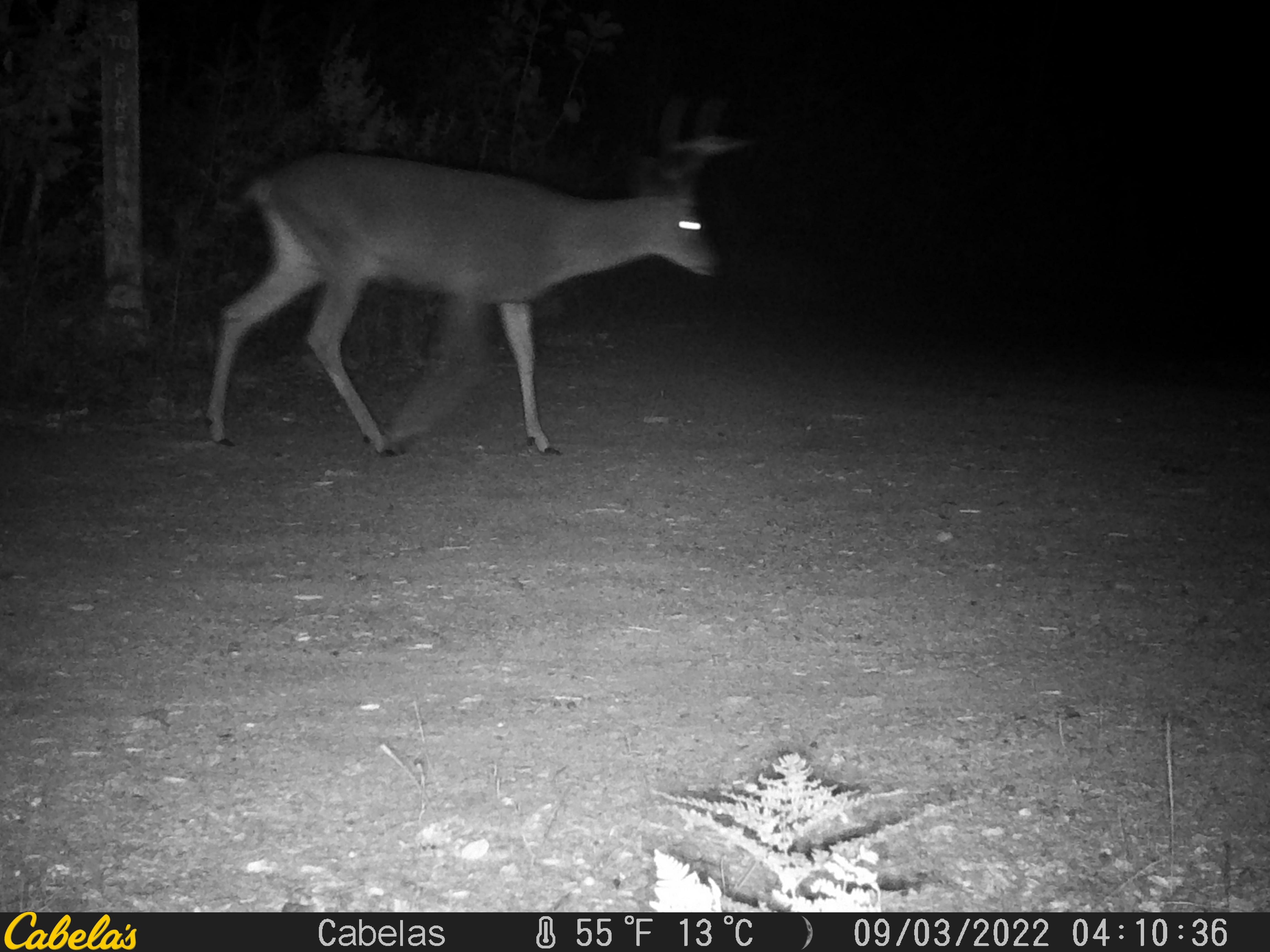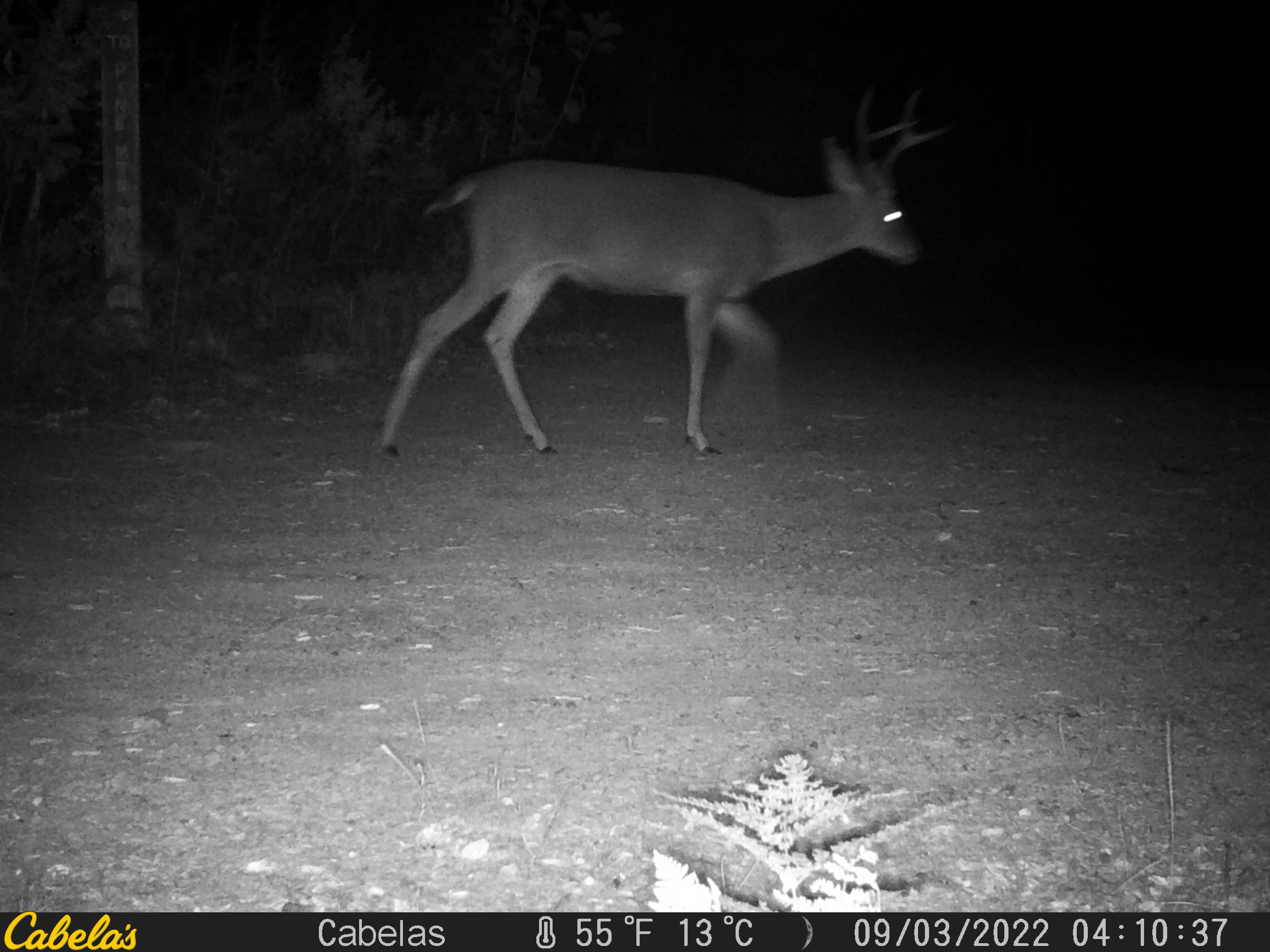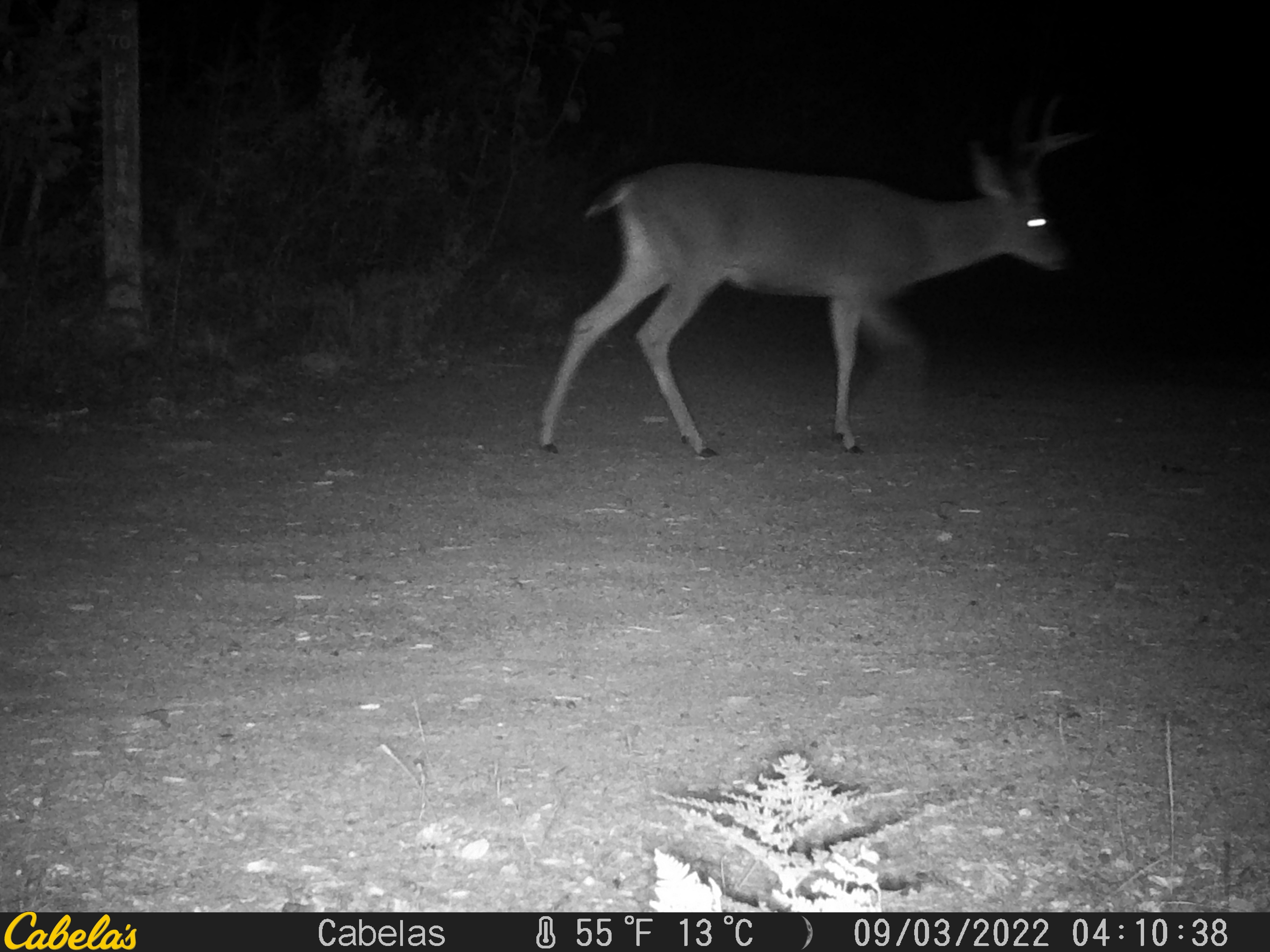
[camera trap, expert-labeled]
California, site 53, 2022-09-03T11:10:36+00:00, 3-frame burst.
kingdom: Animalia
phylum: Chordata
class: Mammalia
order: Artiodactyla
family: Cervidae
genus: Odocoileus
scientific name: Odocoileus hemionus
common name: mule deer